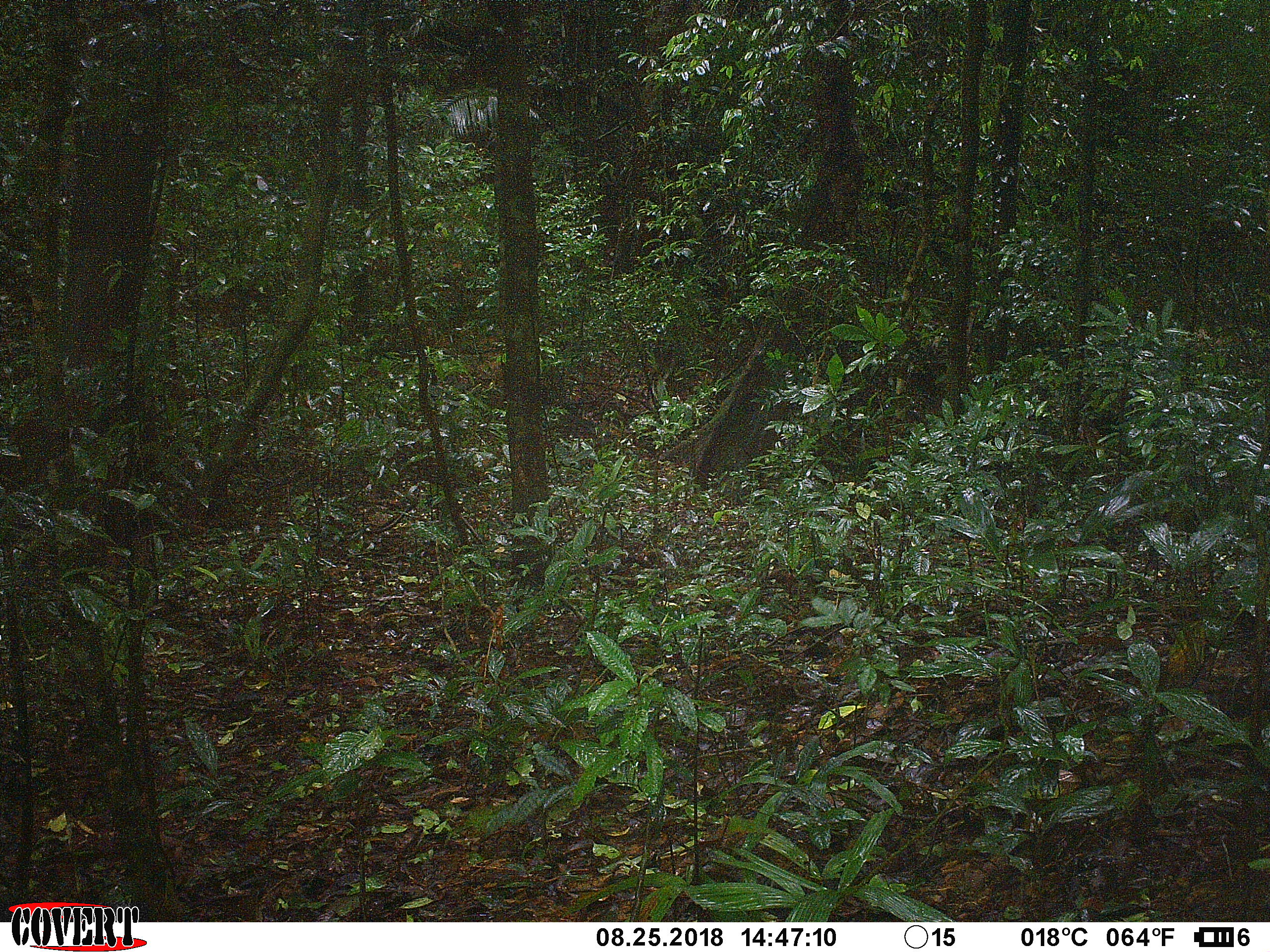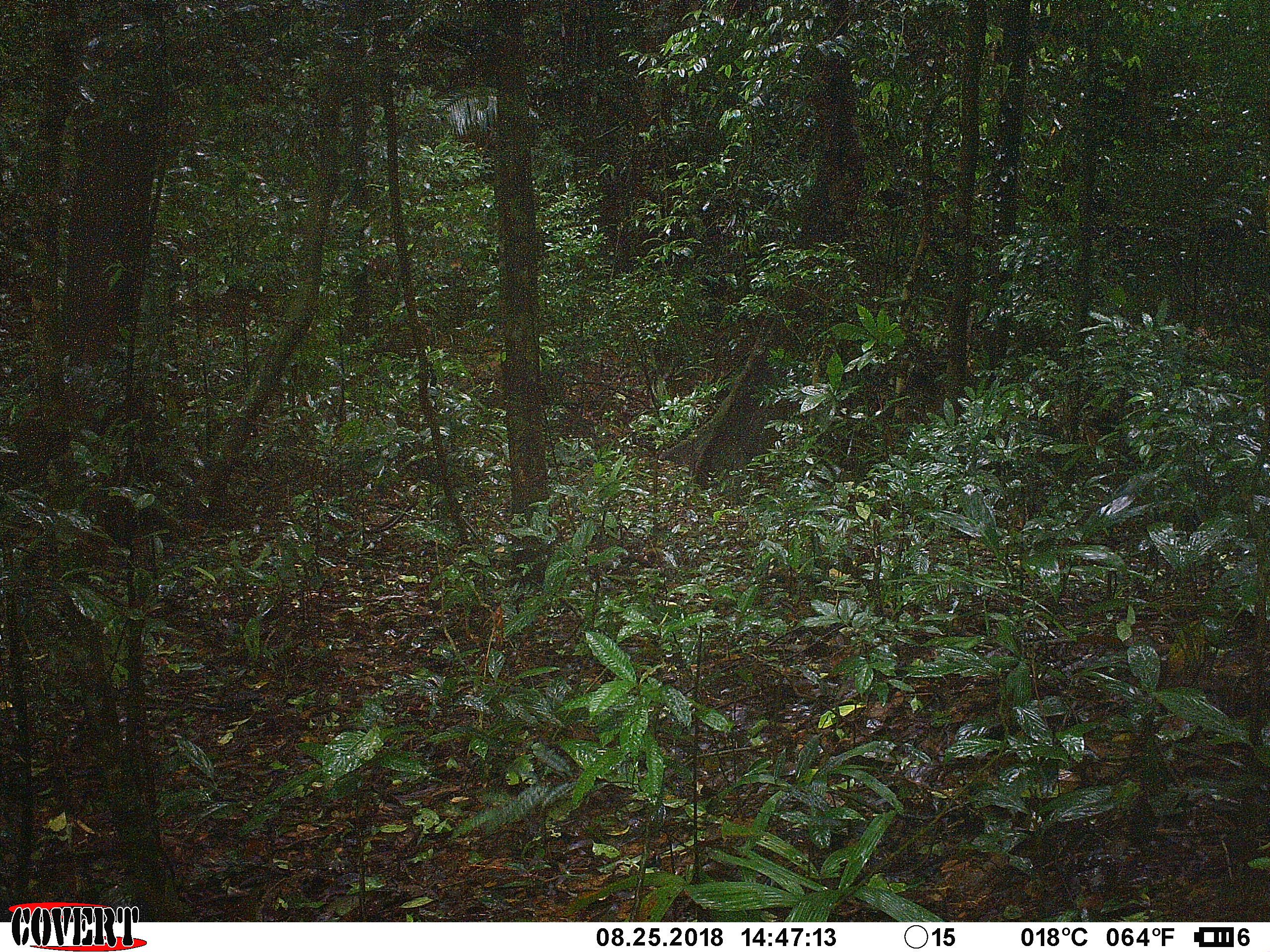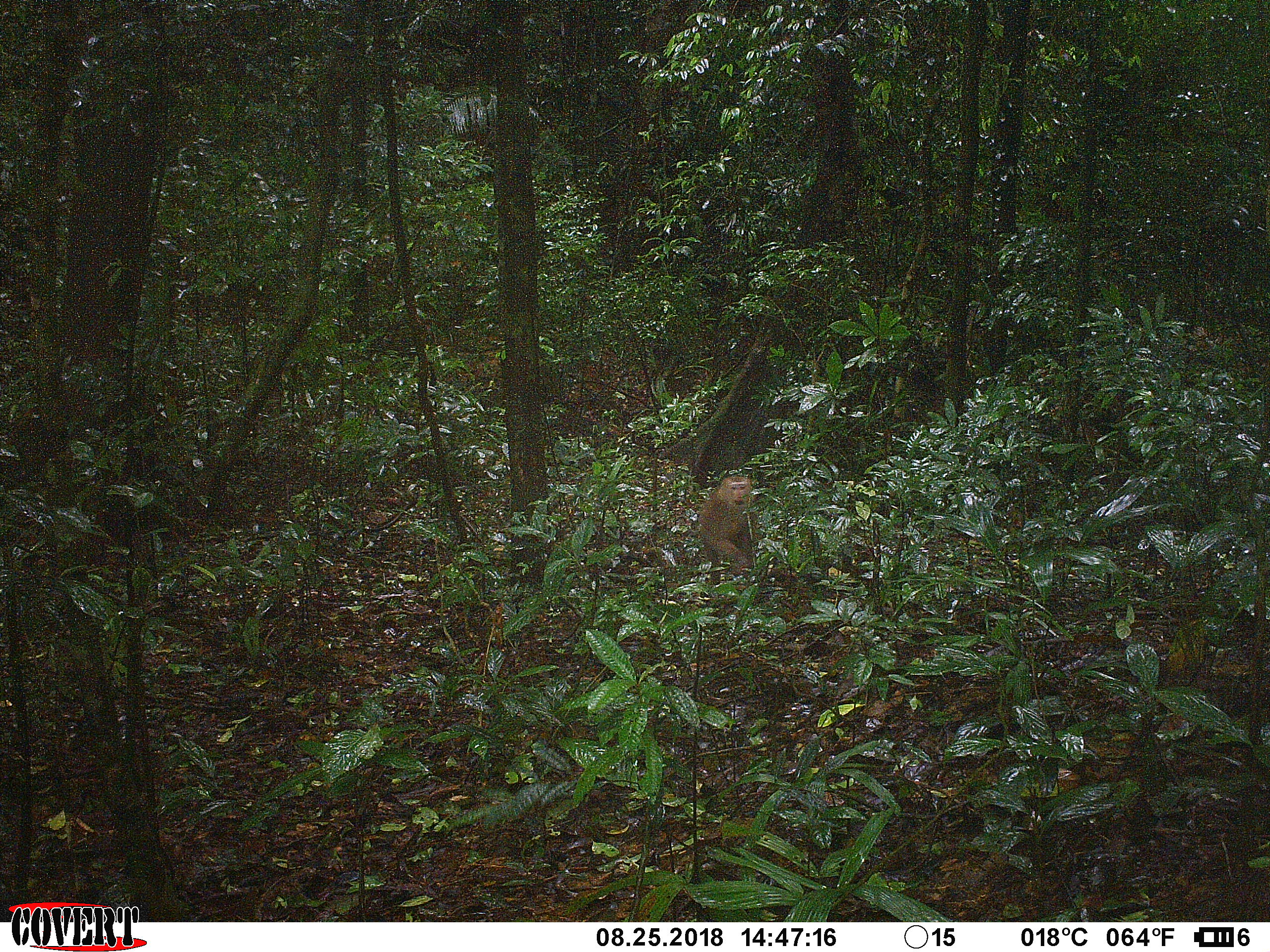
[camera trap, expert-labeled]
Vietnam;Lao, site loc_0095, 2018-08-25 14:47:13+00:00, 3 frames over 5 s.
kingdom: Animalia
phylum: Chordata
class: Mammalia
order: Primates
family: Cercopithecidae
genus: Macaca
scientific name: Macaca nemestrina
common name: pig-tailed macaque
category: pig tailed macaque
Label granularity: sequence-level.